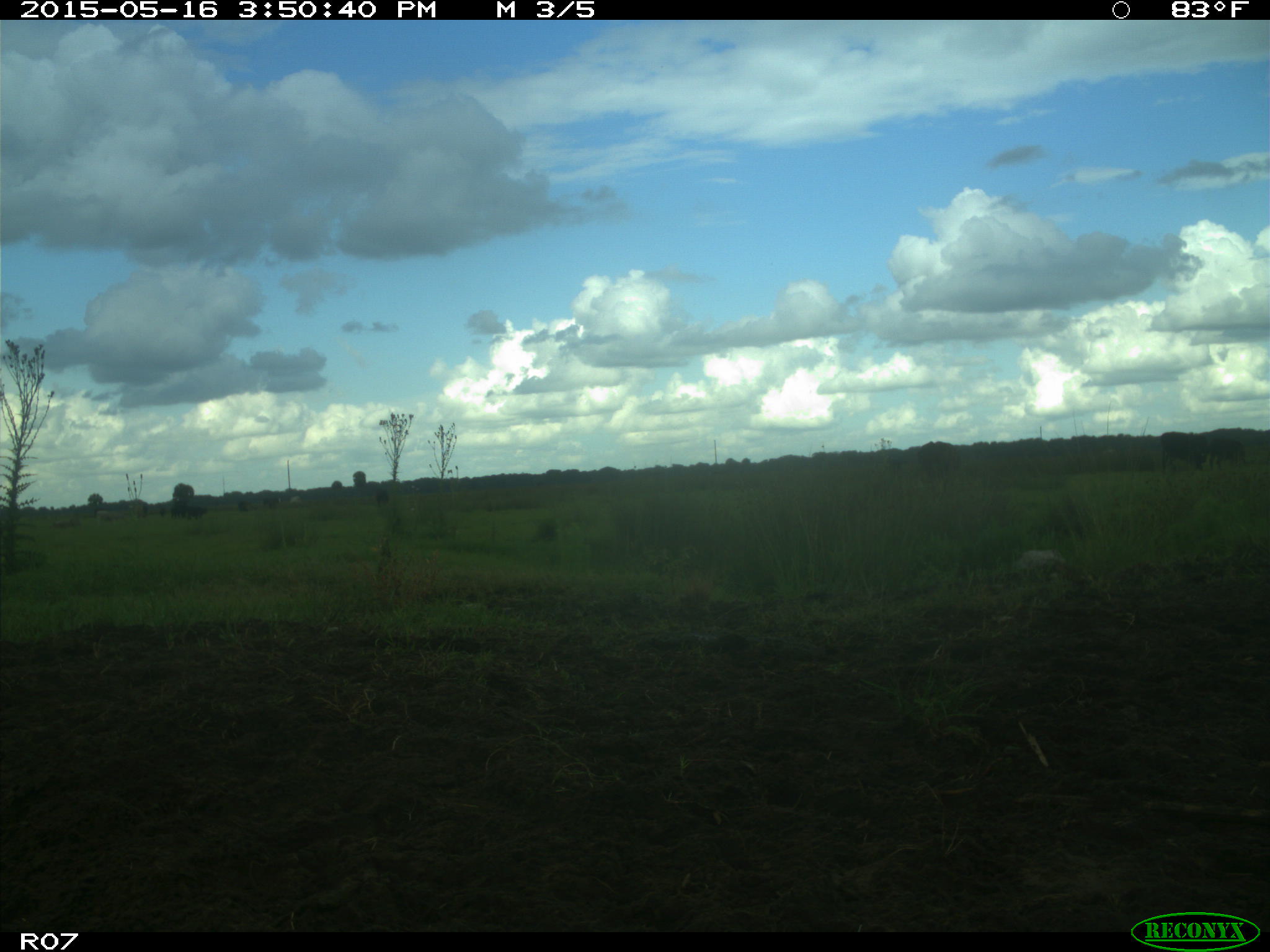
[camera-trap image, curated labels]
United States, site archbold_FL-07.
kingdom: Animalia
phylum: Chordata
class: Mammalia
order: Artiodactyla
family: Bovidae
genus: Bos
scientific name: Bos taurus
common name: domestic cow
Bos taurus (domestic cow).